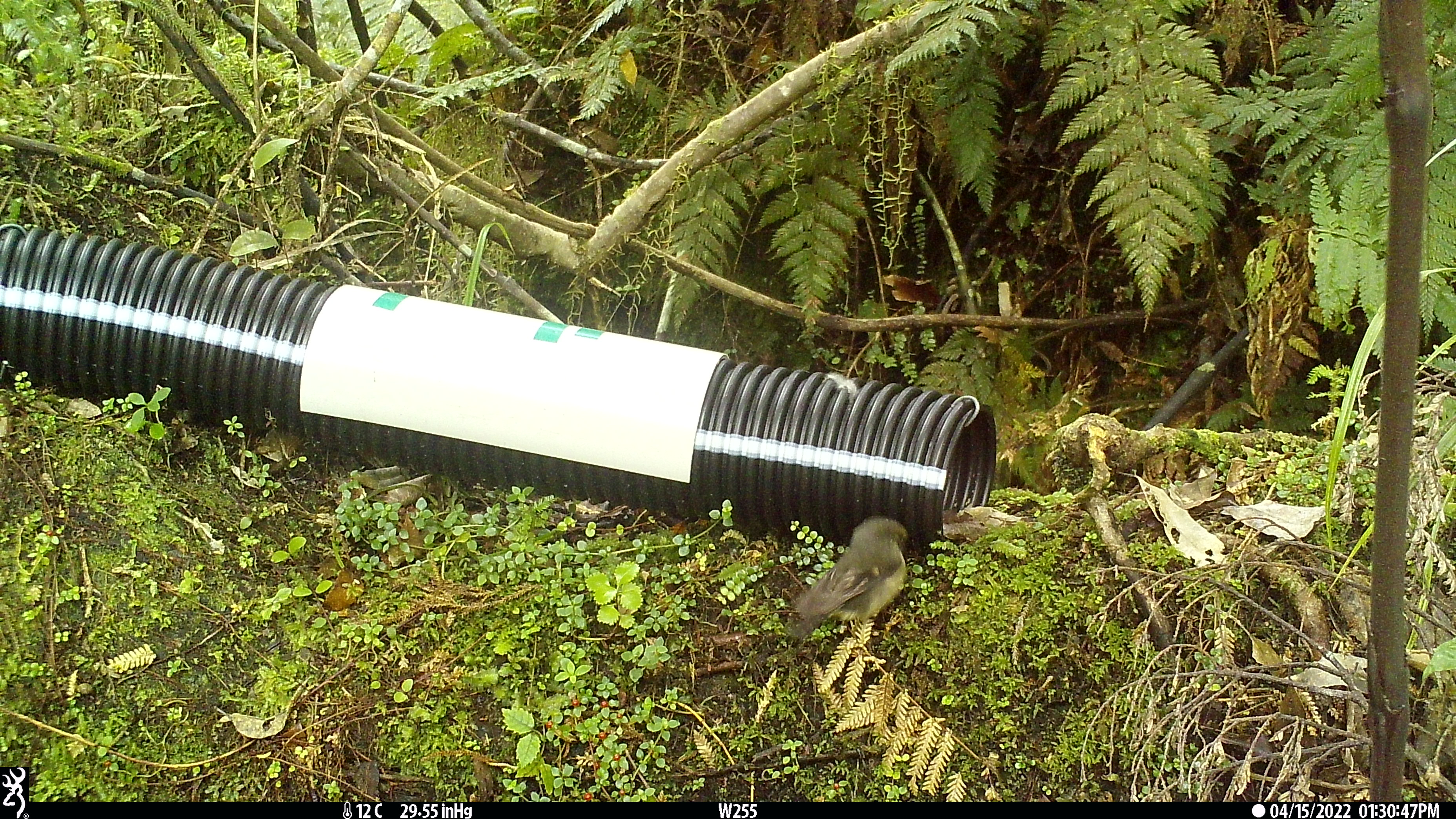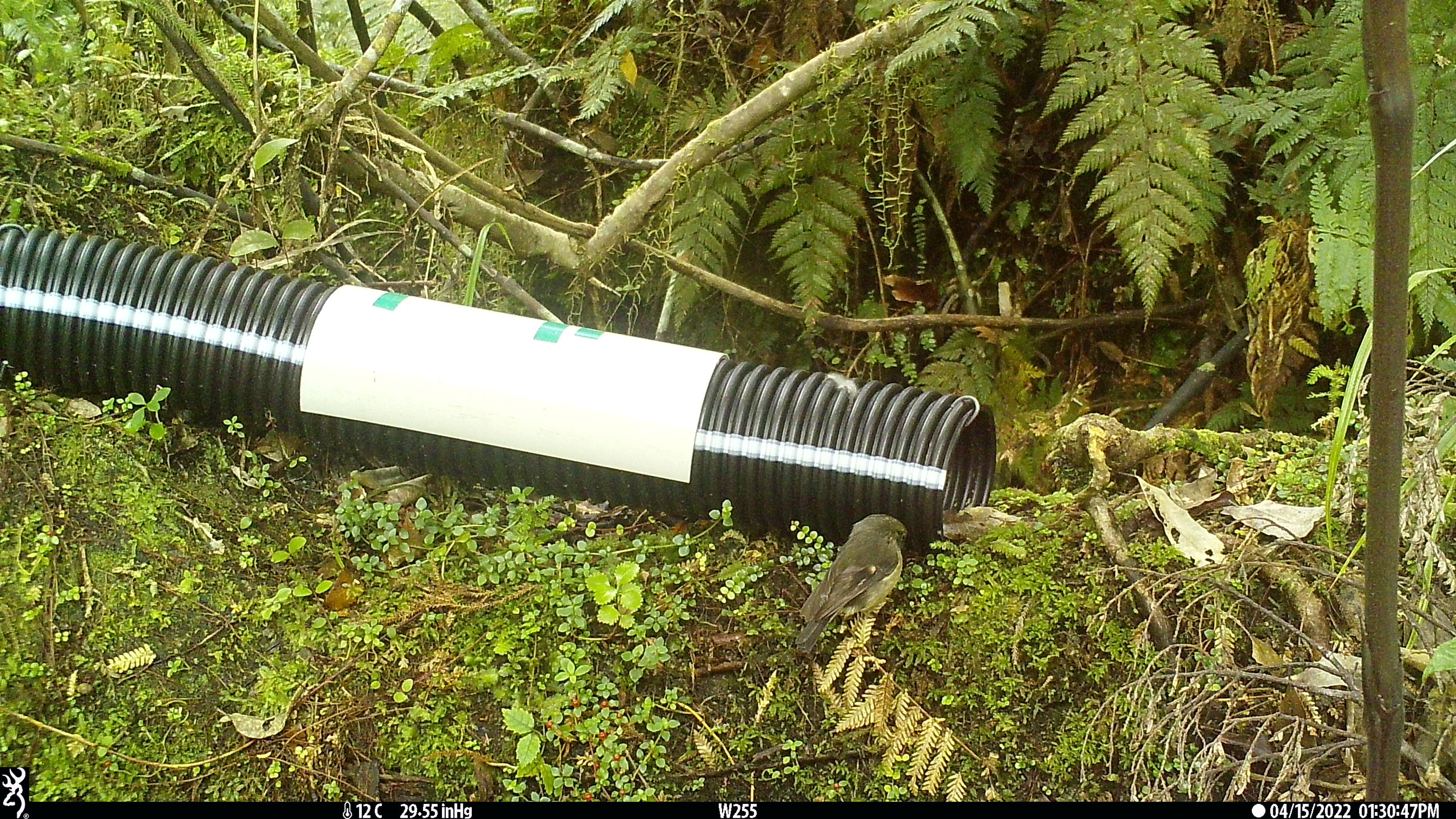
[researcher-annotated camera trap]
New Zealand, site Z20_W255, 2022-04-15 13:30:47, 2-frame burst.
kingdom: Animalia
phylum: Chordata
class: Aves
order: Passeriformes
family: Petroicidae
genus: Petroica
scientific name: Petroica macrocephala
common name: tomtit